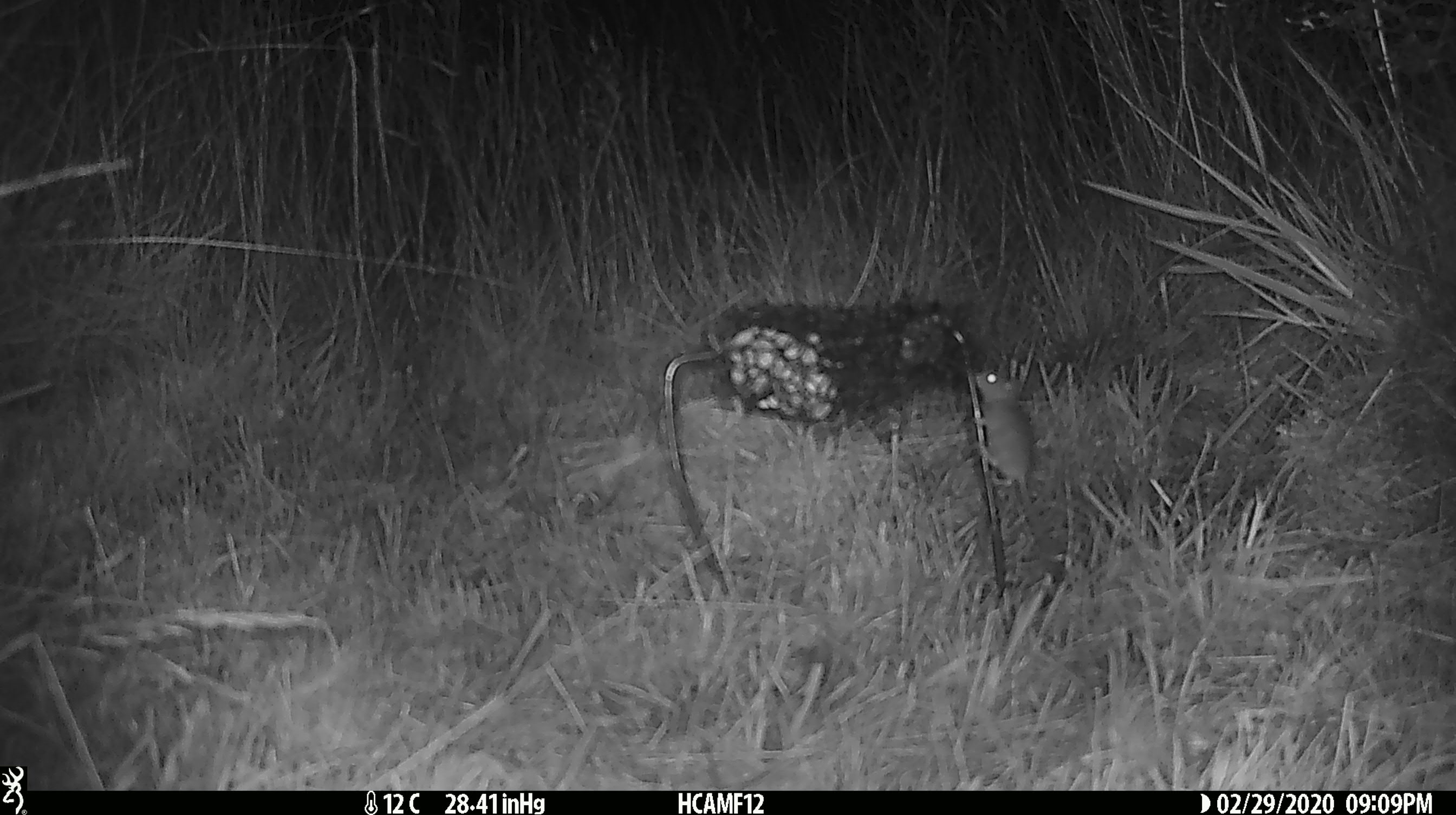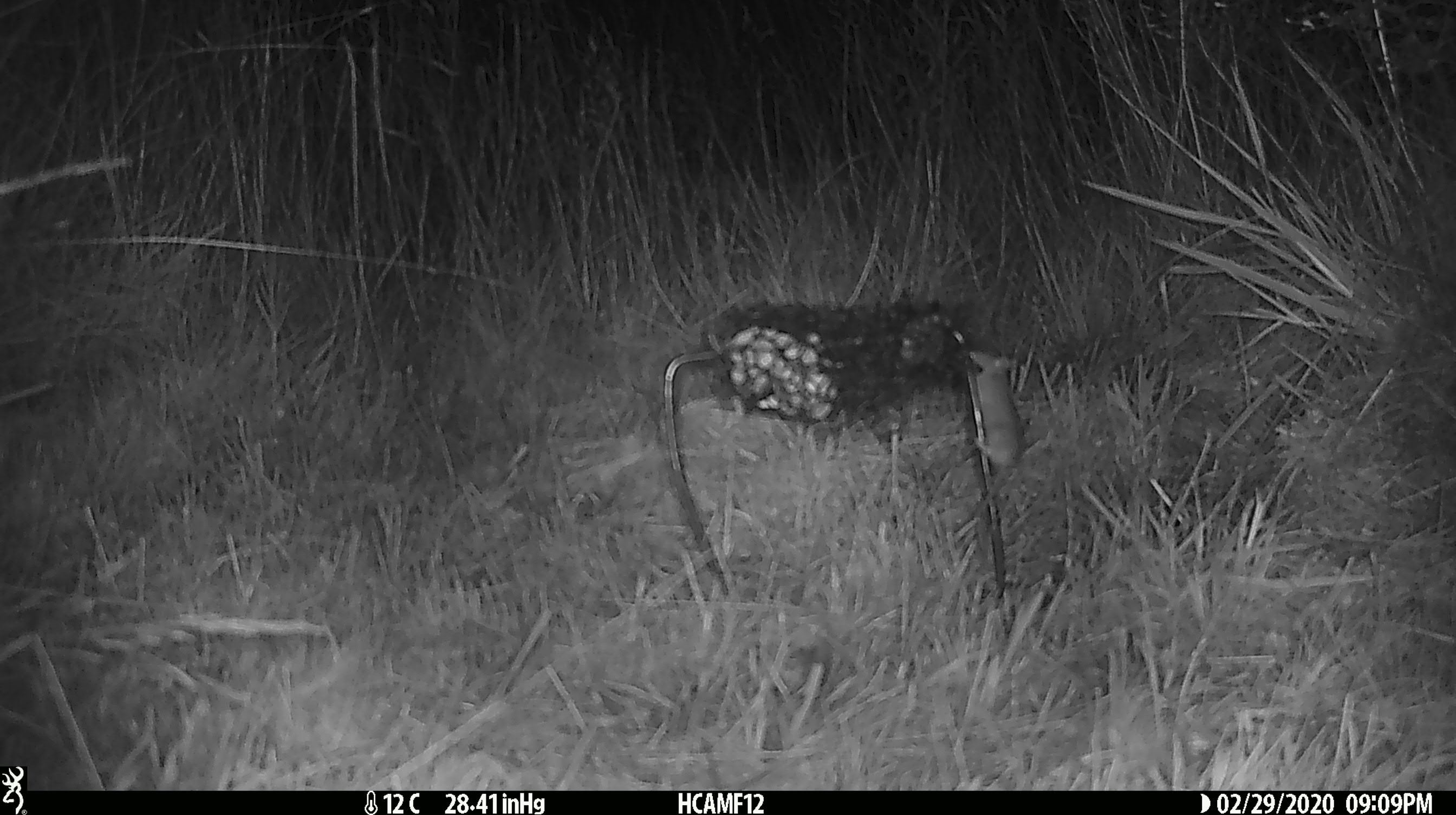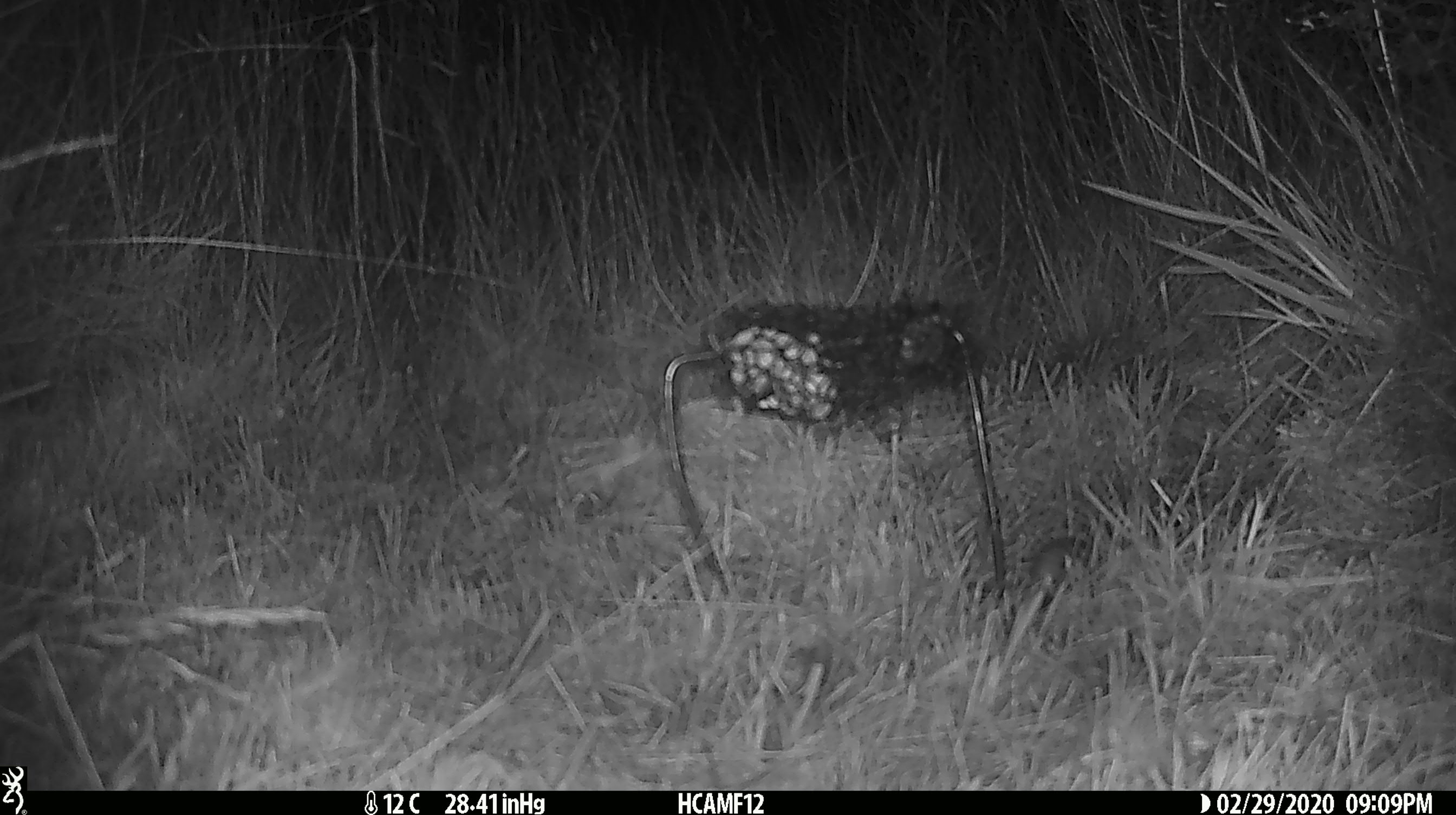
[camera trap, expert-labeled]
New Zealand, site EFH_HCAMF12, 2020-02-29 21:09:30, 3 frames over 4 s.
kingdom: Animalia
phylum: Chordata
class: Mammalia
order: Rodentia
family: Muridae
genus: Mus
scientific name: Mus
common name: mouse